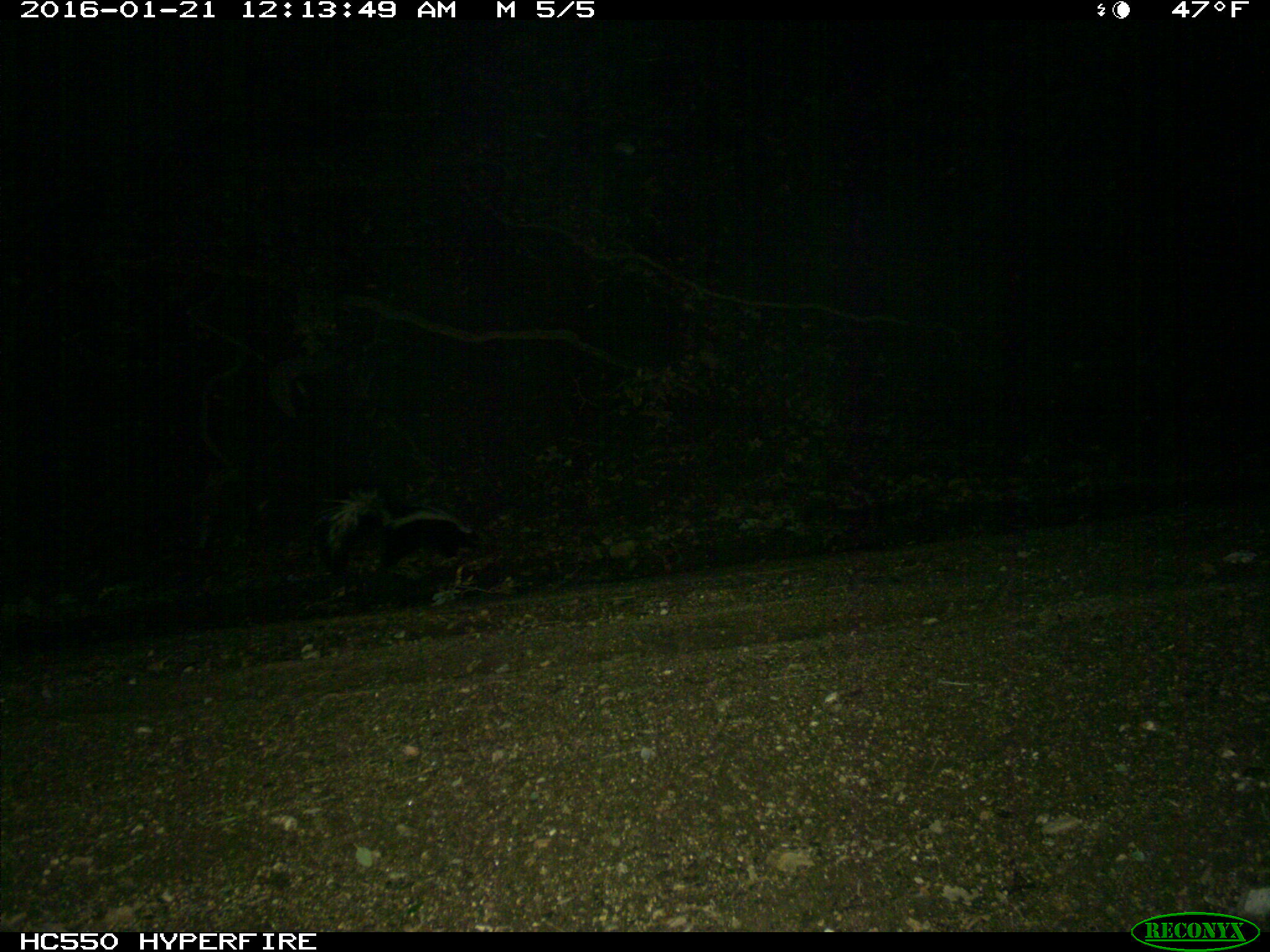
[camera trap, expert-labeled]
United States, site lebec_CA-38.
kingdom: Animalia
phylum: Chordata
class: Mammalia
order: Carnivora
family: Mephitidae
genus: Mephitis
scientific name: Mephitis mephitis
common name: striped skunk